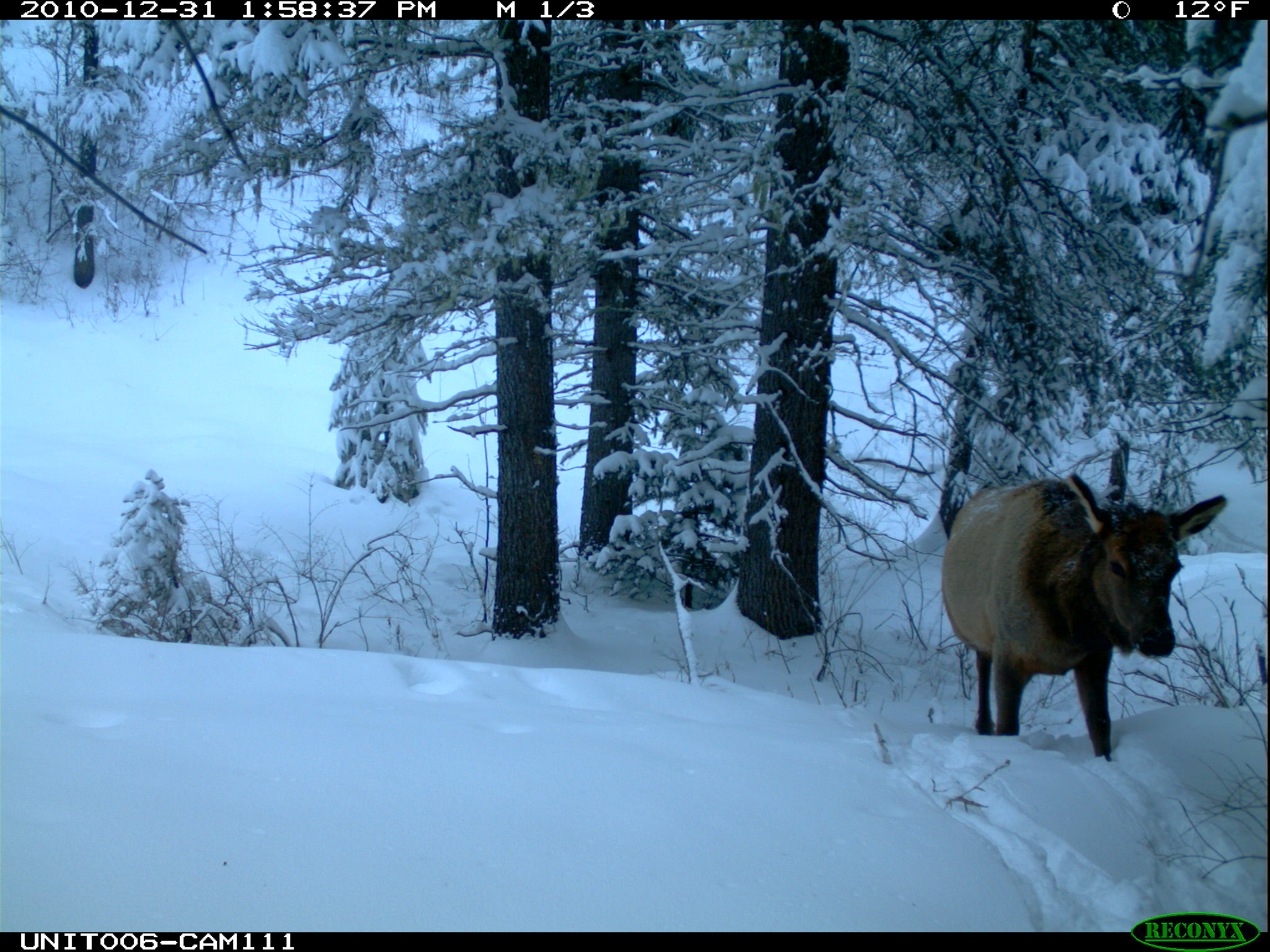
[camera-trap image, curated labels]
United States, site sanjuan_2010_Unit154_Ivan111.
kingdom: Animalia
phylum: Chordata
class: Mammalia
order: Artiodactyla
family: Cervidae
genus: Cervus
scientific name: Cervus elaphus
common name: red deer